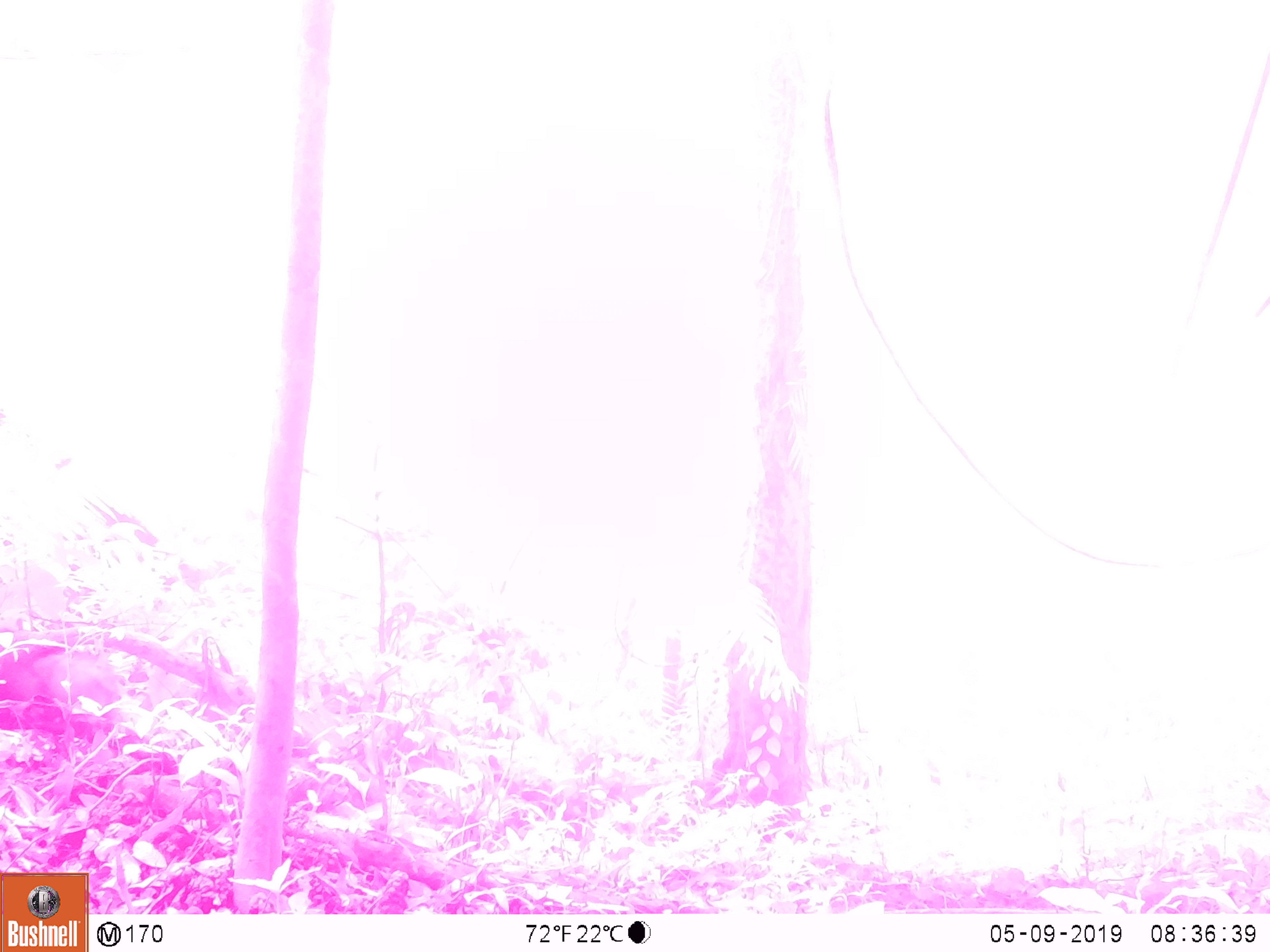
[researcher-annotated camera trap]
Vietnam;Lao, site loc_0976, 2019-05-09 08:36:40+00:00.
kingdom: Animalia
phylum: Chordata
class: Mammalia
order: Artiodactyla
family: Suidae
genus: Sus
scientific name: Sus scrofa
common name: eurasian wild pig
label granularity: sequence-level